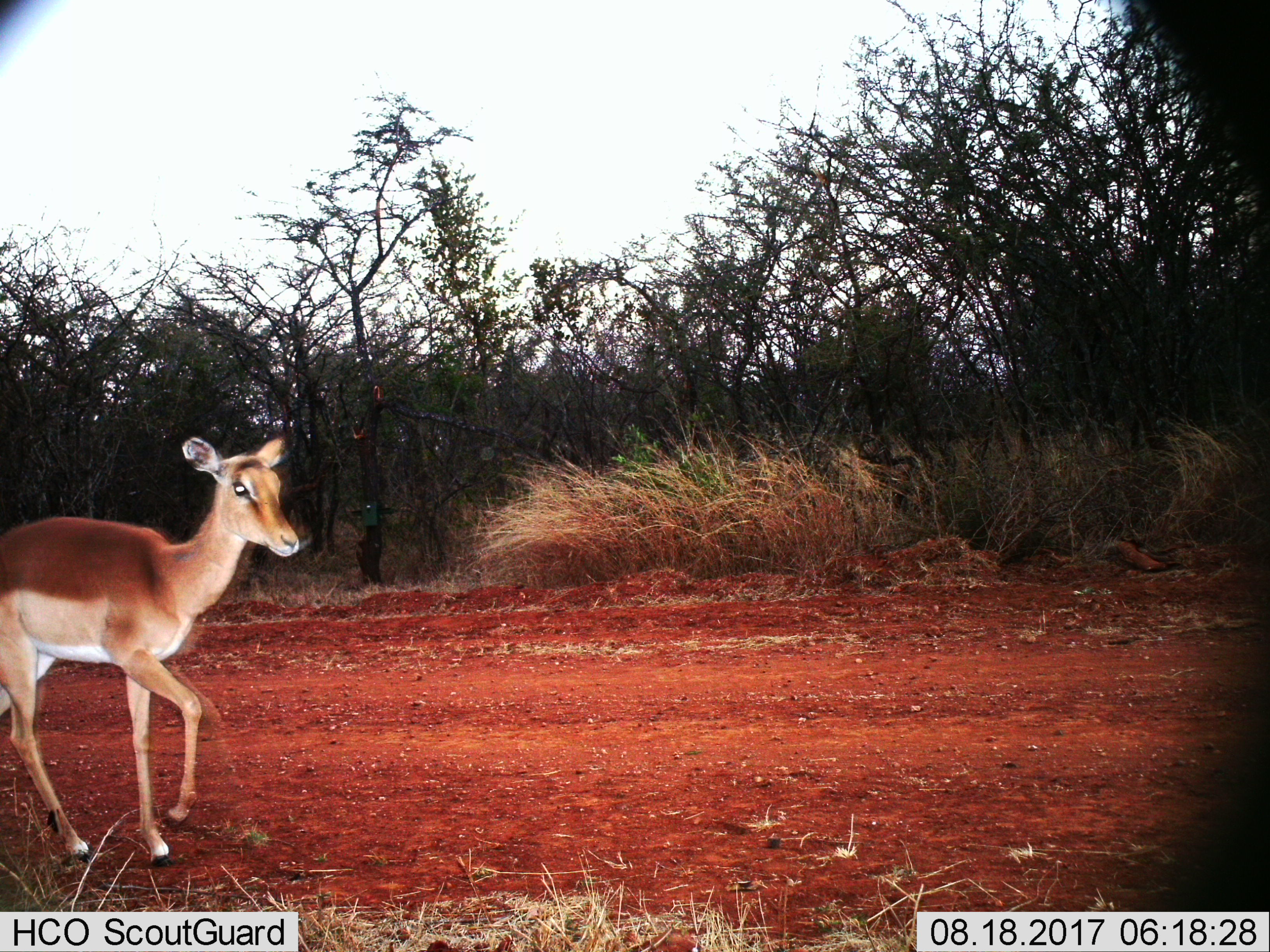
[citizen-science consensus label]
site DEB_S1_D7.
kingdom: Animalia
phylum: Chordata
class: Mammalia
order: Artiodactyla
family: Bovidae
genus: Aepyceros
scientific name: Aepyceros melampus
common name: impala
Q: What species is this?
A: Impala (Aepyceros melampus).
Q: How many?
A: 1.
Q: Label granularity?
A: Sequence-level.